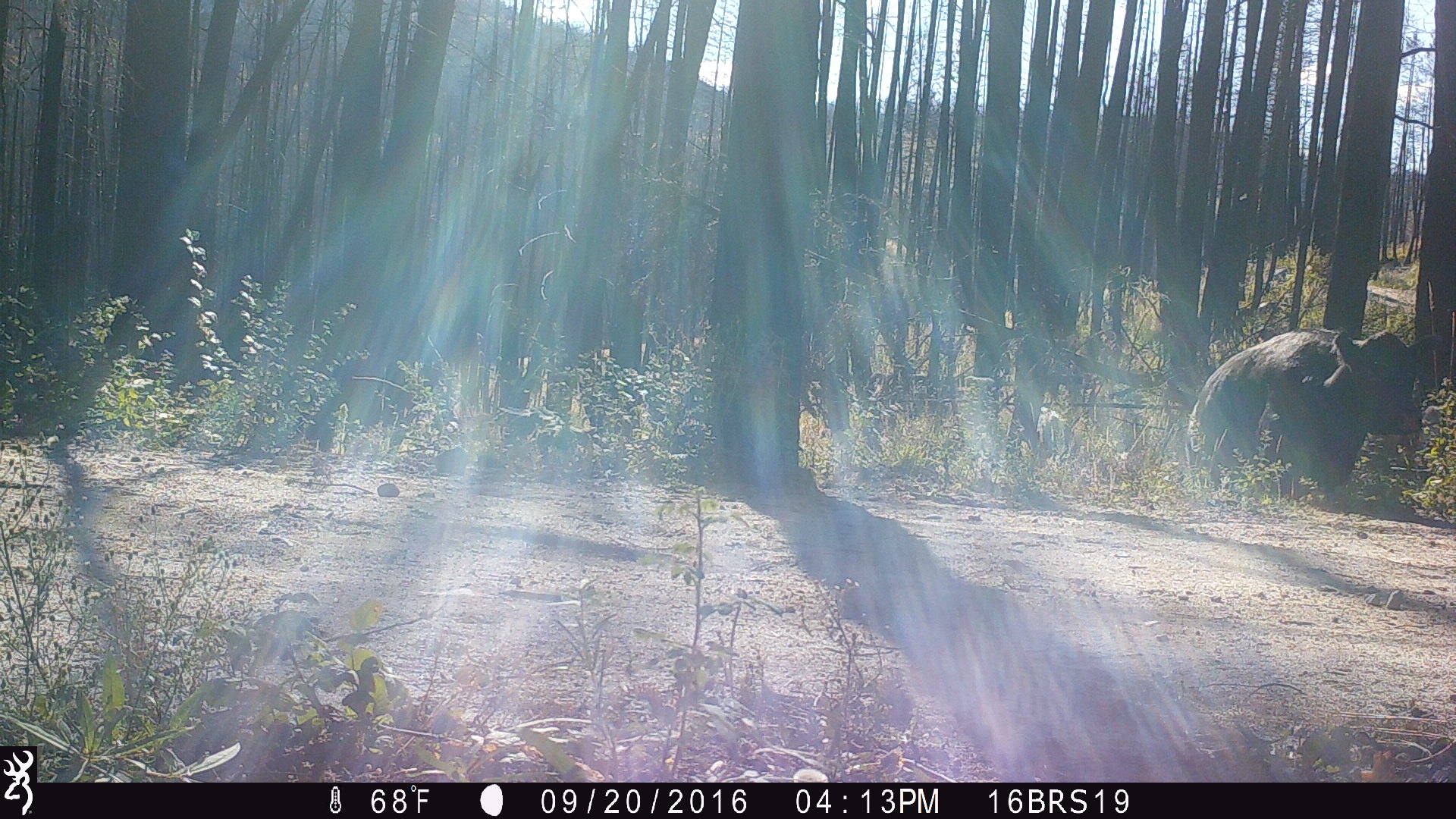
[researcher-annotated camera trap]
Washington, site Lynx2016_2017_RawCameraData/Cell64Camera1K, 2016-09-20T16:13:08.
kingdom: Animalia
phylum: Chordata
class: Mammalia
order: Artiodactyla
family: Bovidae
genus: Bos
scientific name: Bos taurus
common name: domestic cattle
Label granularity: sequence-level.